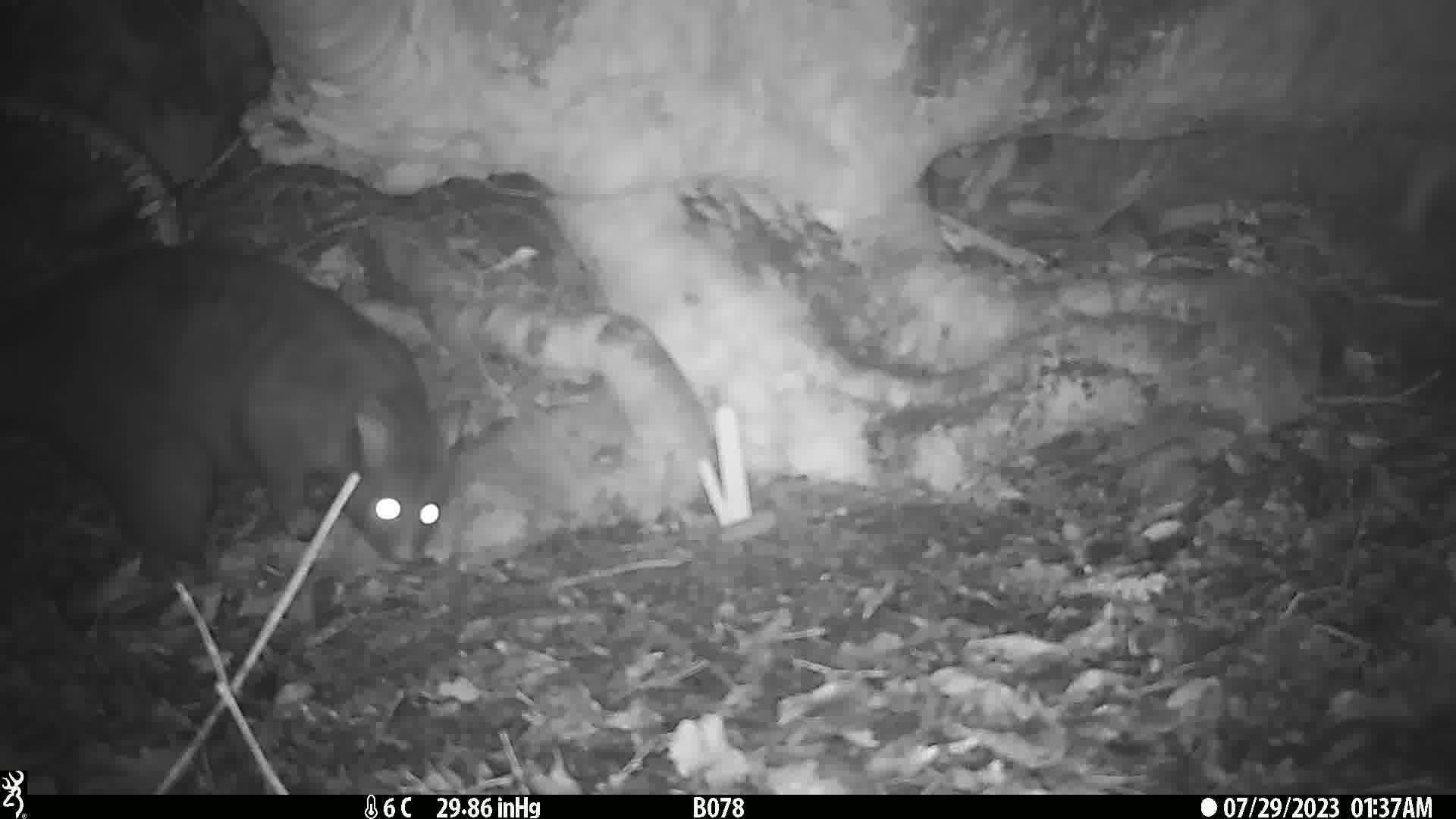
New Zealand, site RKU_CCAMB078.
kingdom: Animalia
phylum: Chordata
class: Mammalia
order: Diprotodontia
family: Phalangeridae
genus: Trichosurus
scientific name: Trichosurus vulpecula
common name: common brushtail possum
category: possum